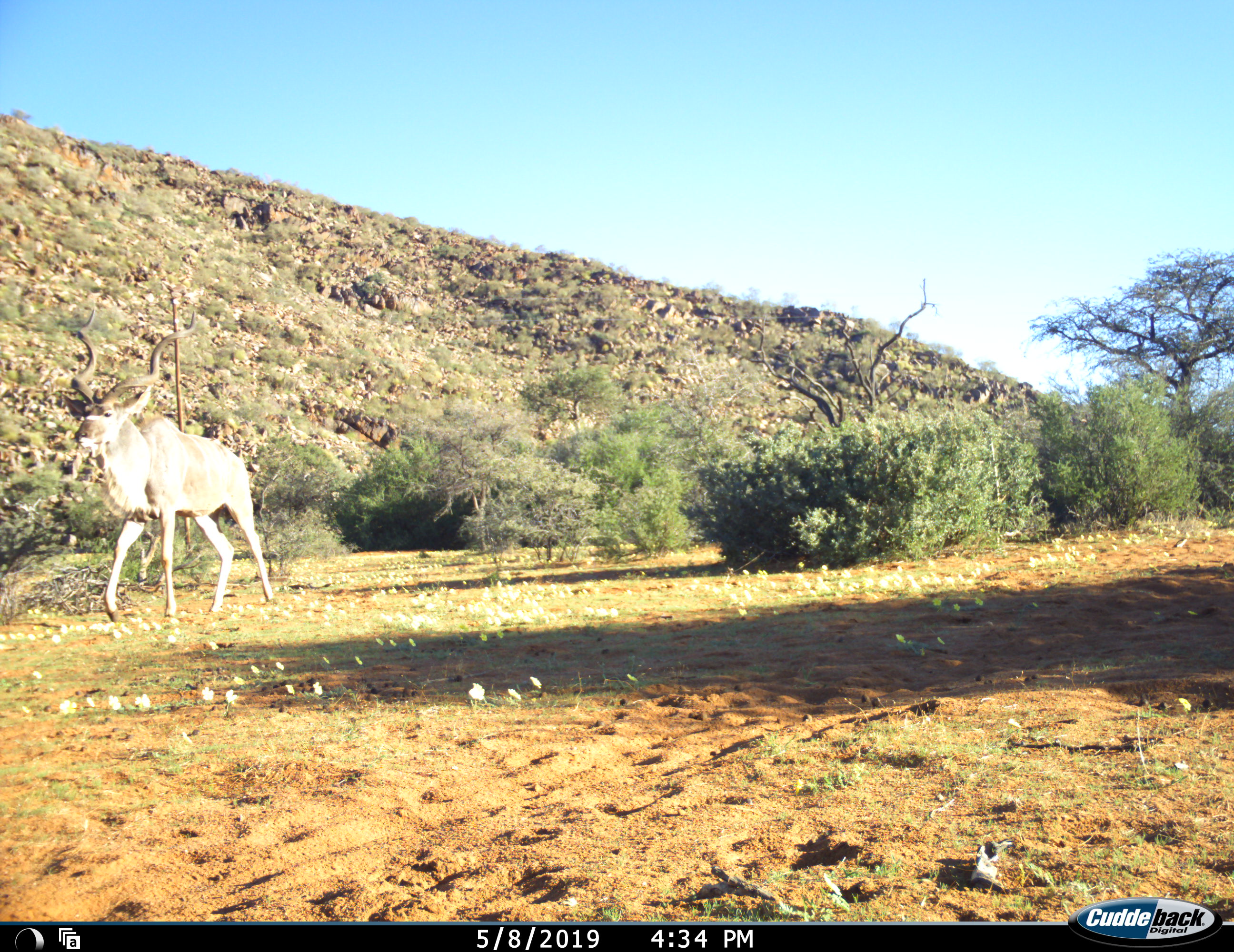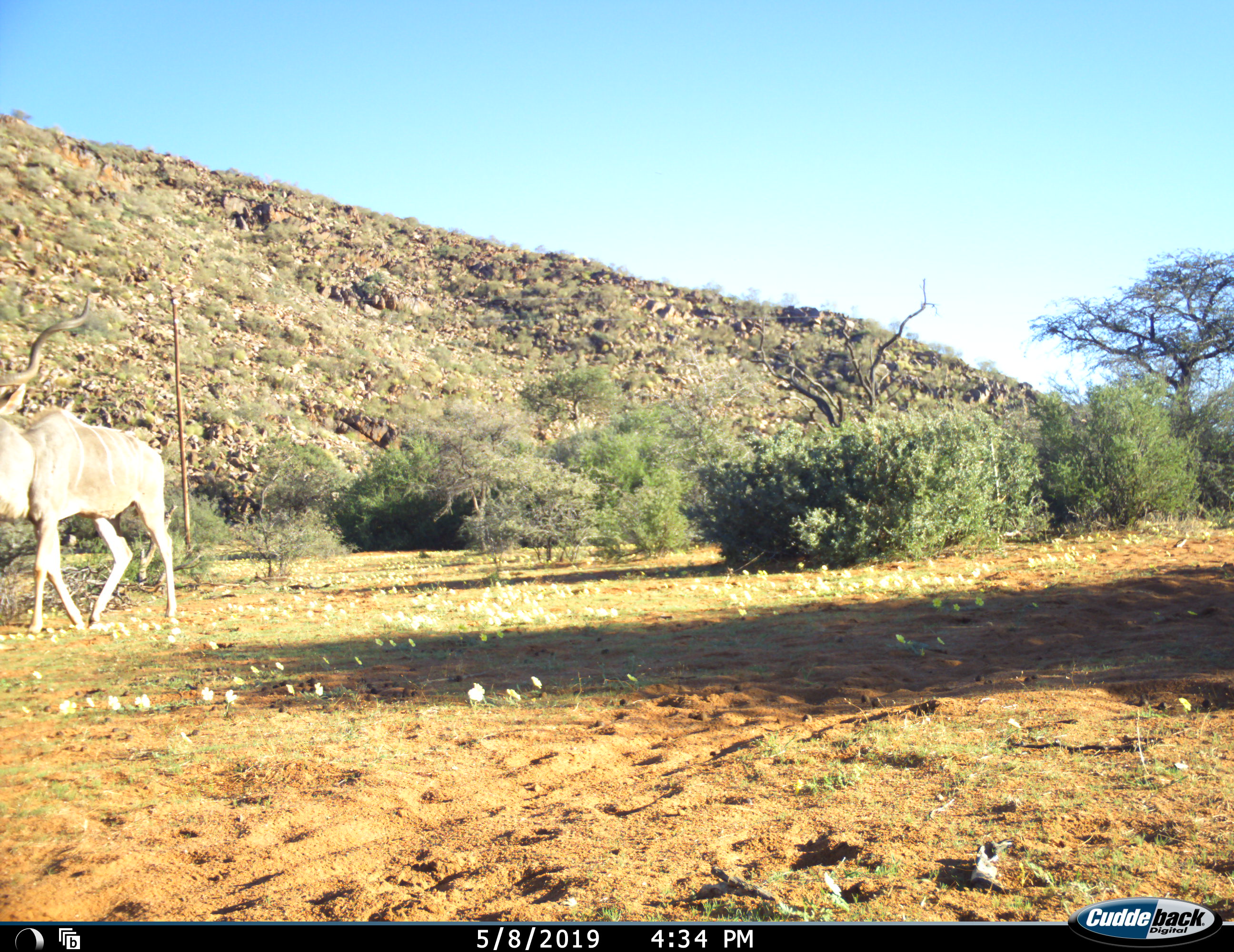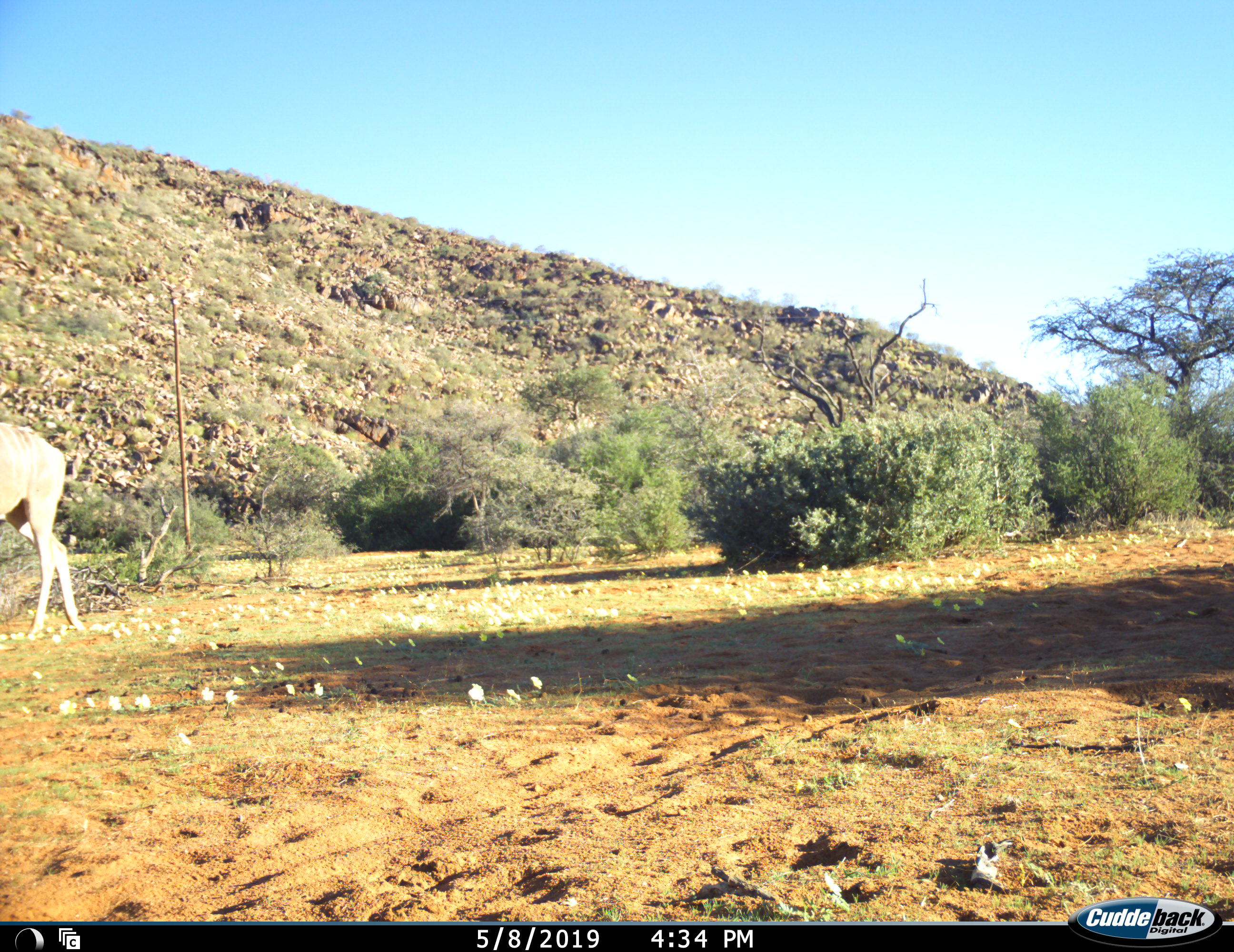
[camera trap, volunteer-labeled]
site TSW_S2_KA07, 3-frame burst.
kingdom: Animalia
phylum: Chordata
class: Mammalia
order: Artiodactyla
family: Bovidae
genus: Tragelaphus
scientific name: Tragelaphus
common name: kudu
Kudu (Tragelaphus), count 1. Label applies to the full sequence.